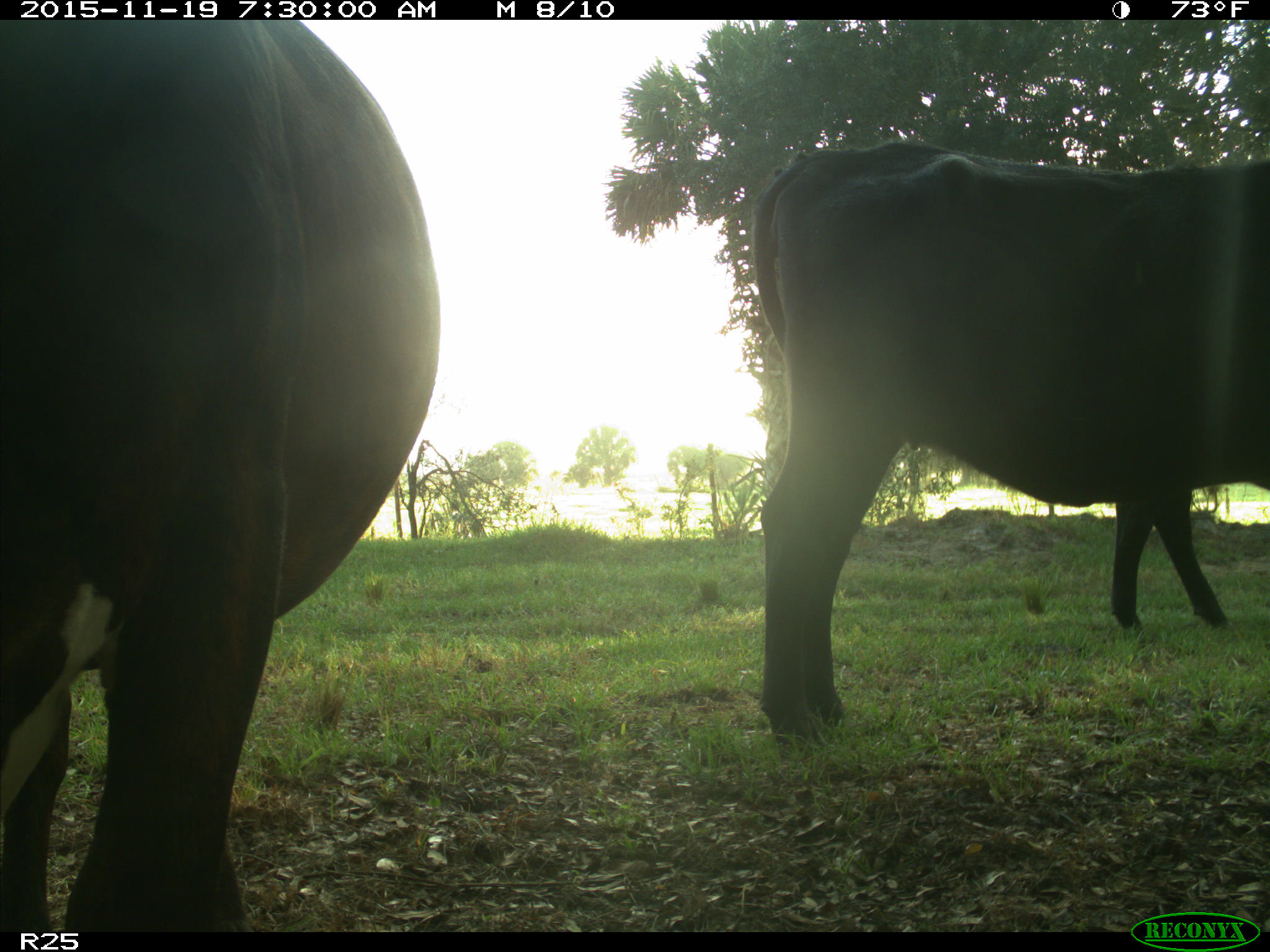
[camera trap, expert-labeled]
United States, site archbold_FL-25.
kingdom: Animalia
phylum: Chordata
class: Mammalia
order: Artiodactyla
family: Bovidae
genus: Bos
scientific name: Bos taurus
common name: domestic cow